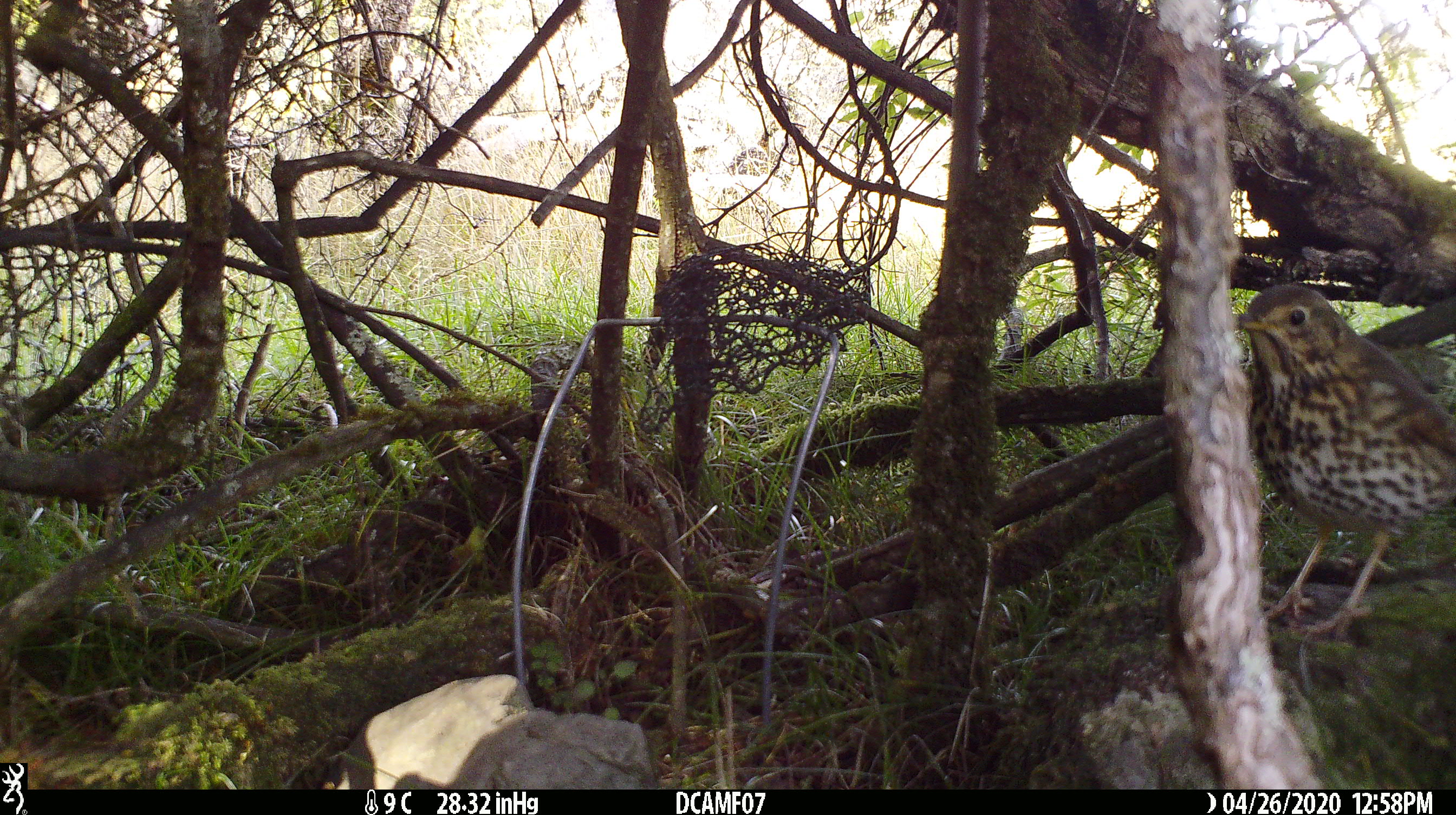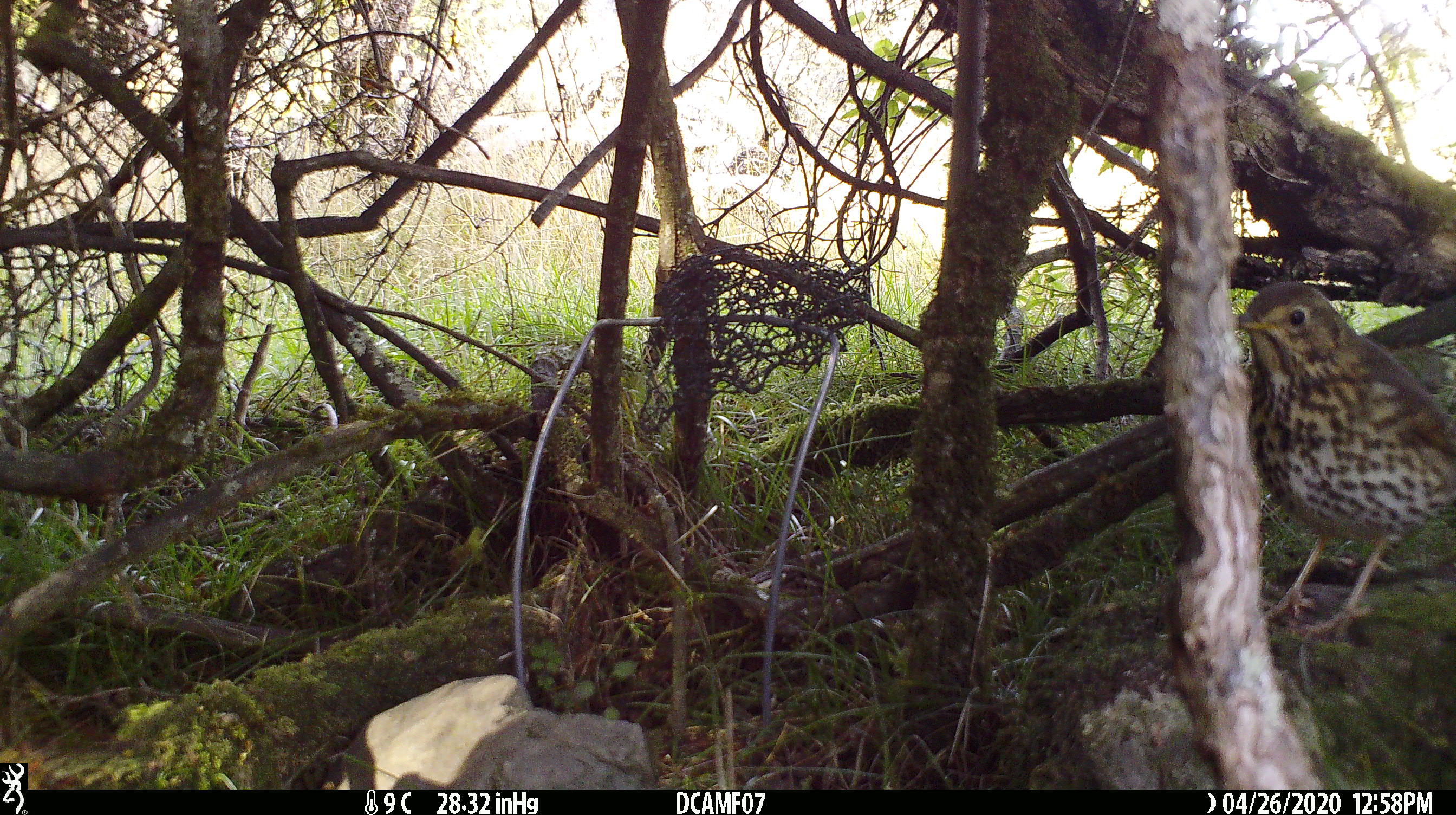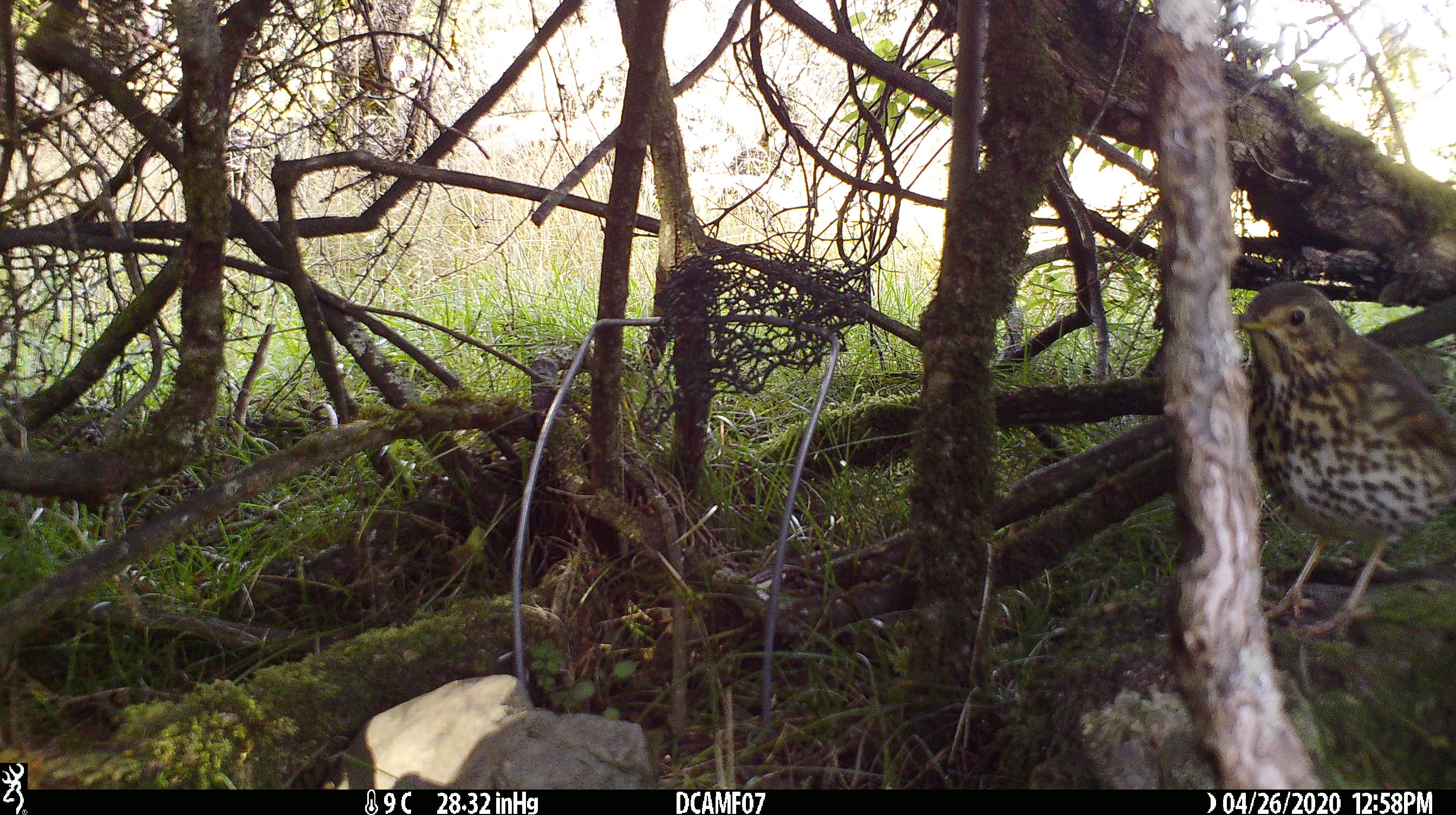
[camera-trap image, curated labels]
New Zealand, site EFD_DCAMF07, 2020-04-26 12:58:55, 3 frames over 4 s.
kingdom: Animalia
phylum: Chordata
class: Aves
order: Passeriformes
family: Turdidae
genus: Turdus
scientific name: Turdus philomelos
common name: song thrush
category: thrush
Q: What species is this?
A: Thrush (song thrush) (Turdus philomelos).